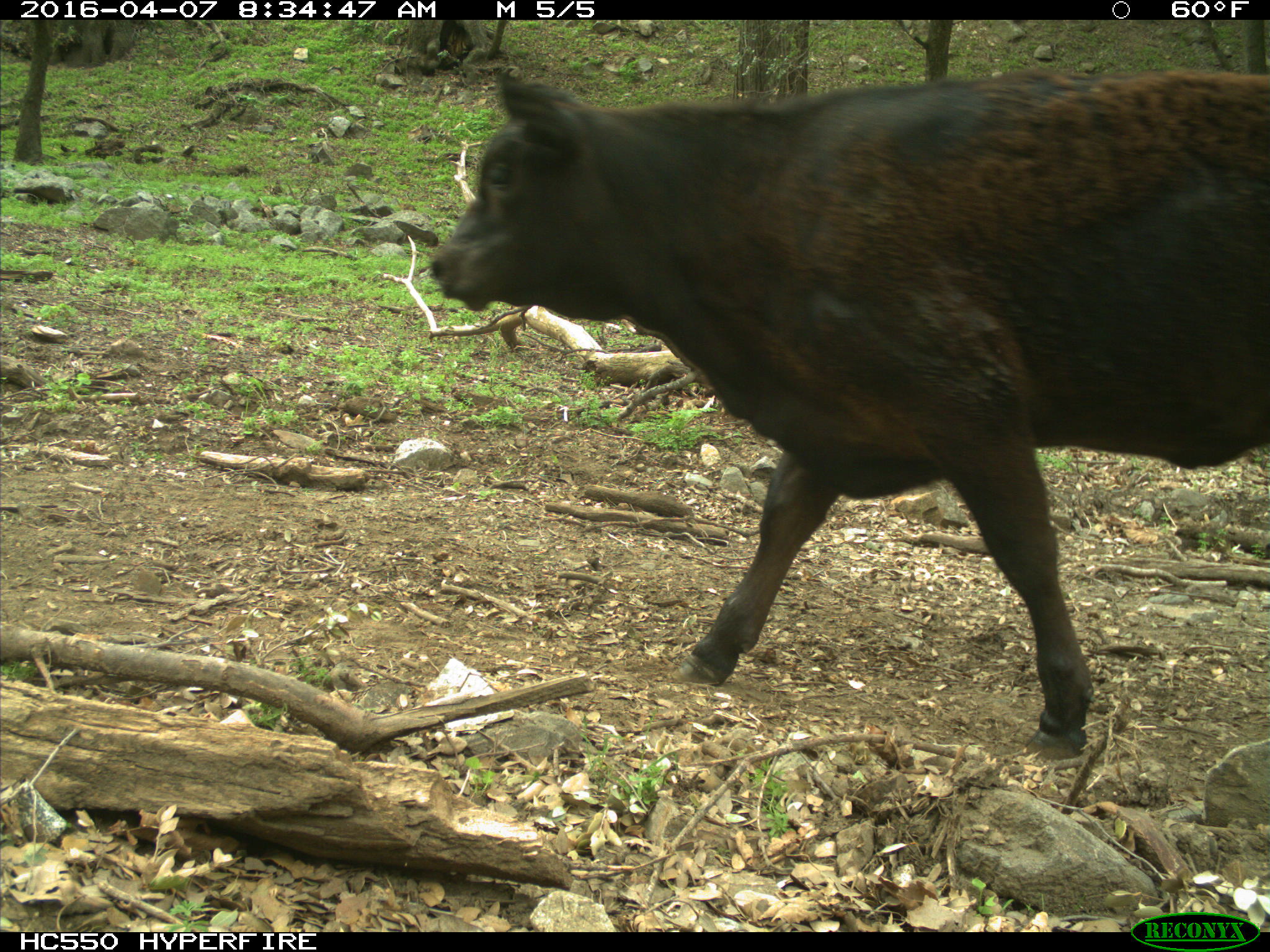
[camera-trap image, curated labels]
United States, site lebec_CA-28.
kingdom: Animalia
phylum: Chordata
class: Mammalia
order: Artiodactyla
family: Bovidae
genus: Bos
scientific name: Bos taurus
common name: domestic cow